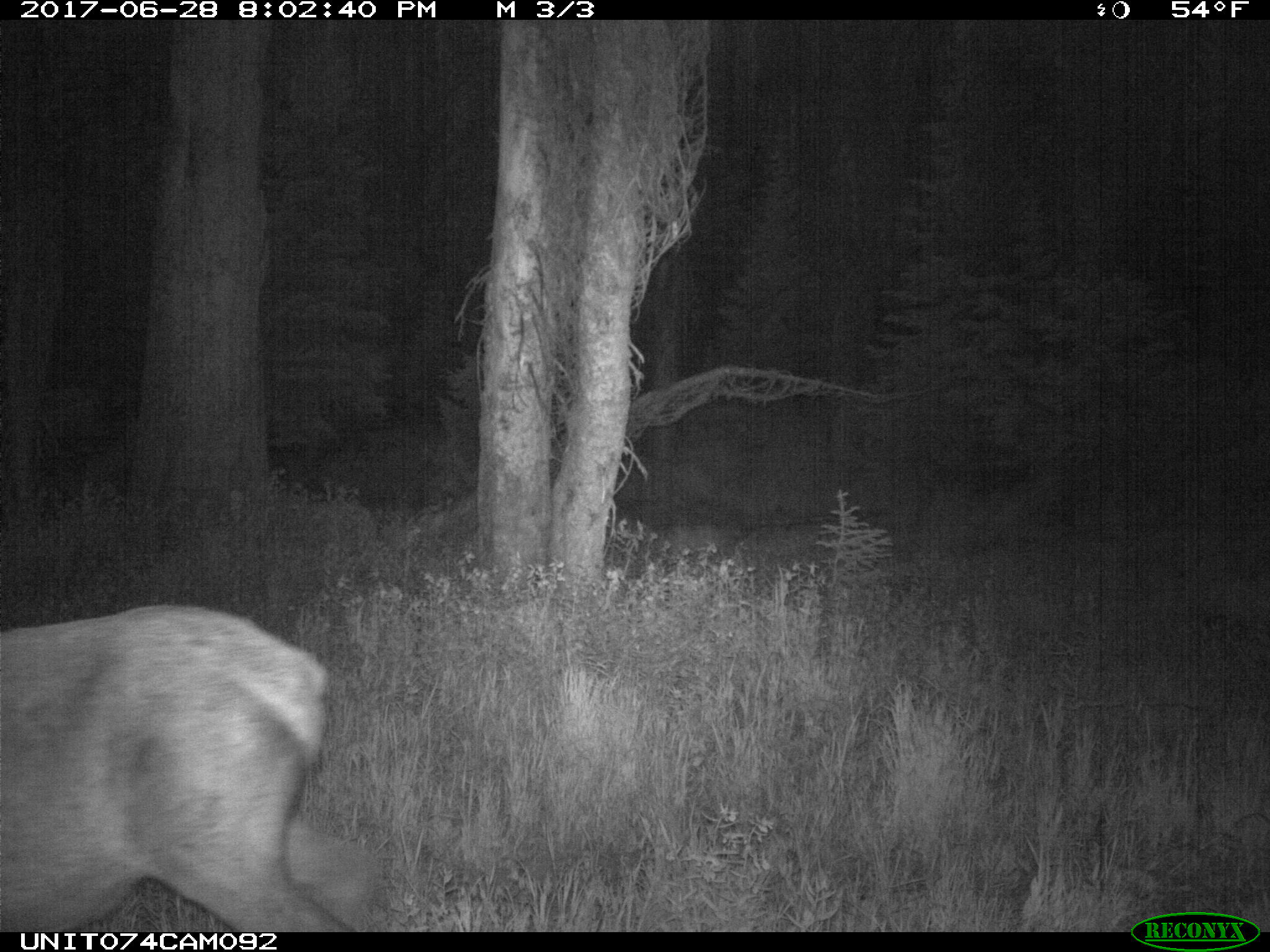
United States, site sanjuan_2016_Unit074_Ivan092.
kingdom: Animalia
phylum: Chordata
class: Mammalia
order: Artiodactyla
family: Cervidae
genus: Cervus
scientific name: Cervus elaphus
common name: red deer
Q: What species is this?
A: Cervus elaphus (red deer).